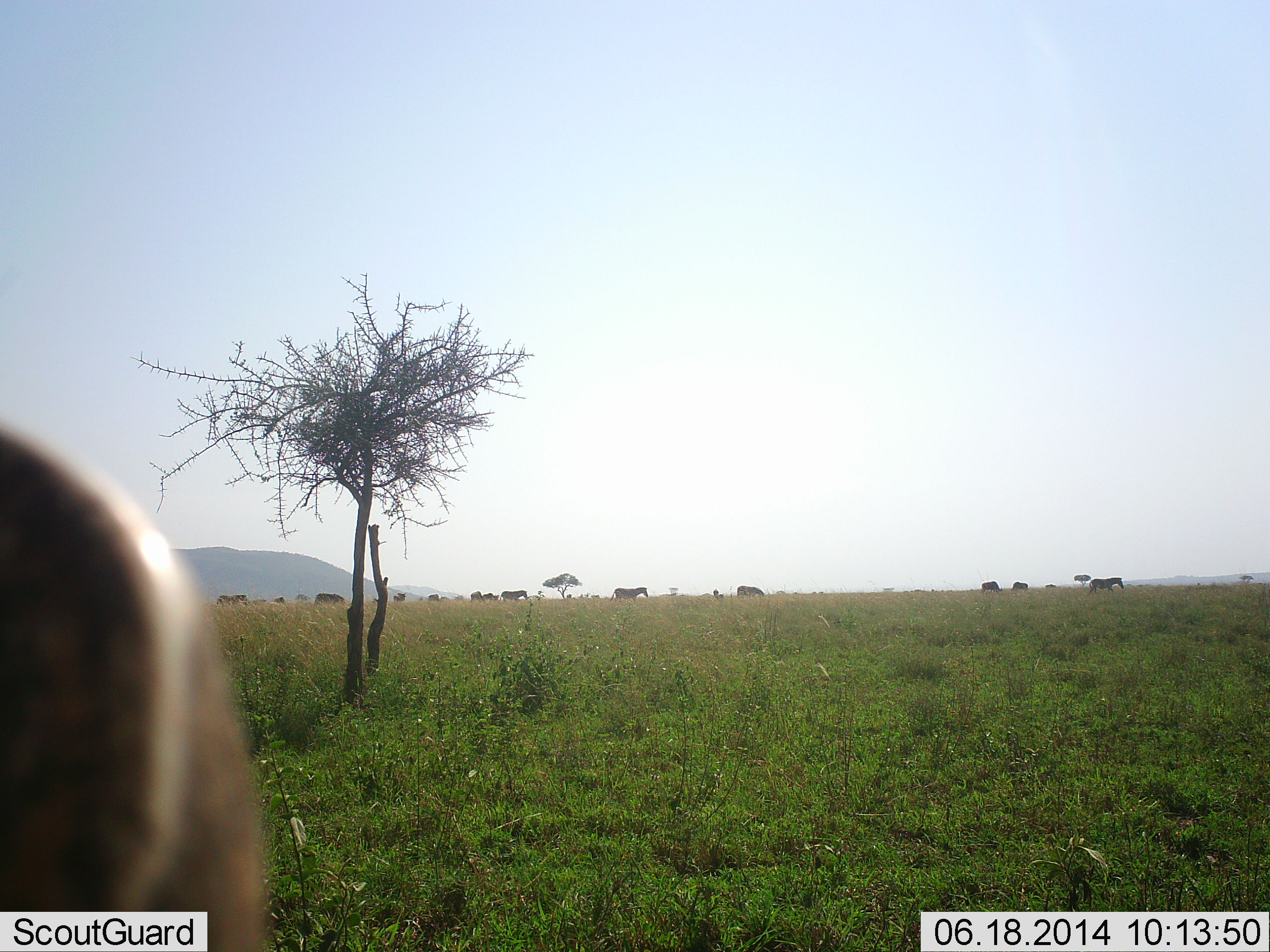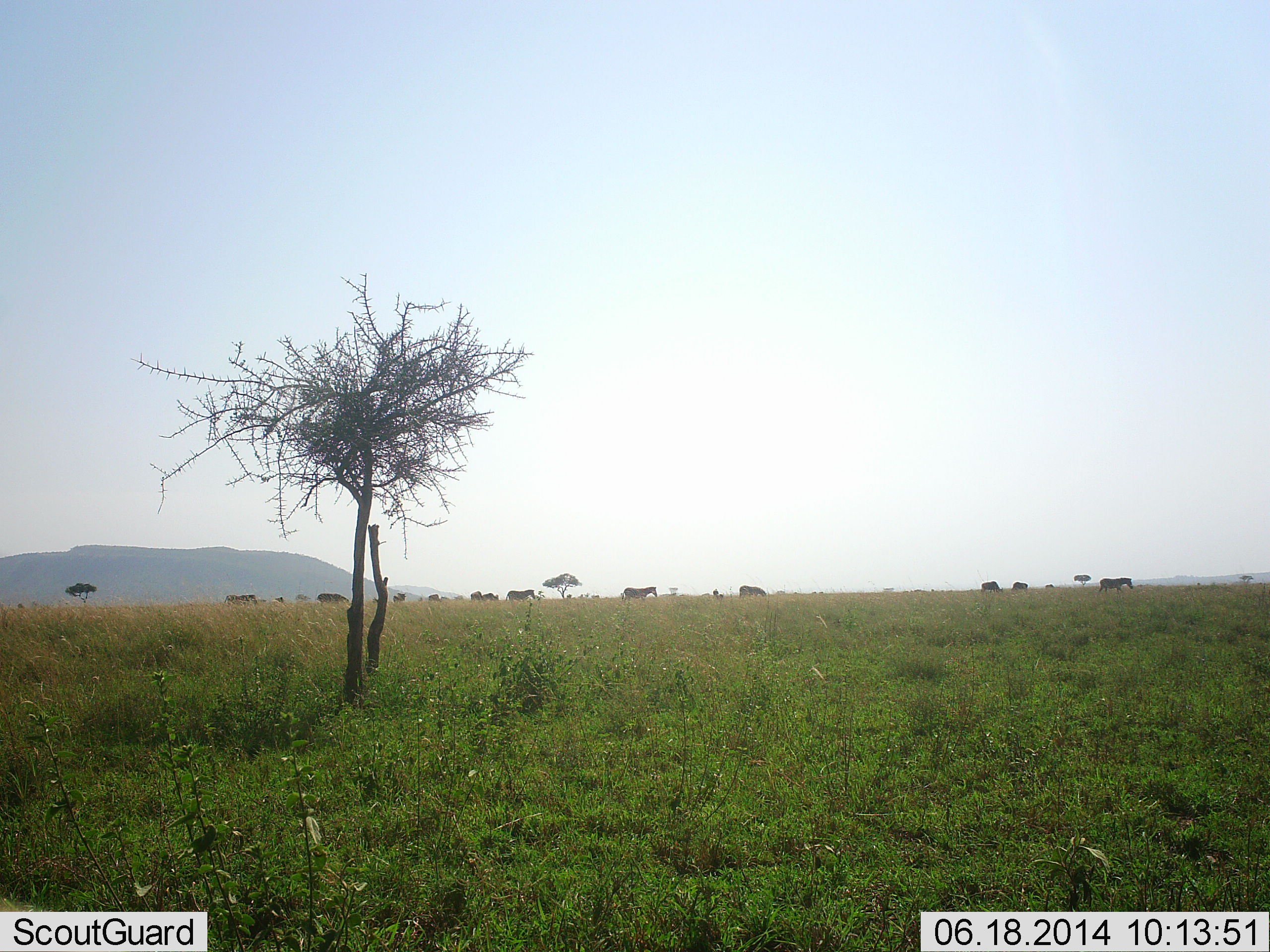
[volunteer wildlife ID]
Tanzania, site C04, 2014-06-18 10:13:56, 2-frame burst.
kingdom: Animalia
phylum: Chordata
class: Mammalia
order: Perissodactyla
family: Equidae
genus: Equus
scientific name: Equus quagga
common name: plains zebra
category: zebra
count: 11-50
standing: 36%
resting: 0%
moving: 79%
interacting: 0%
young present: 0%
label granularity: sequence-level